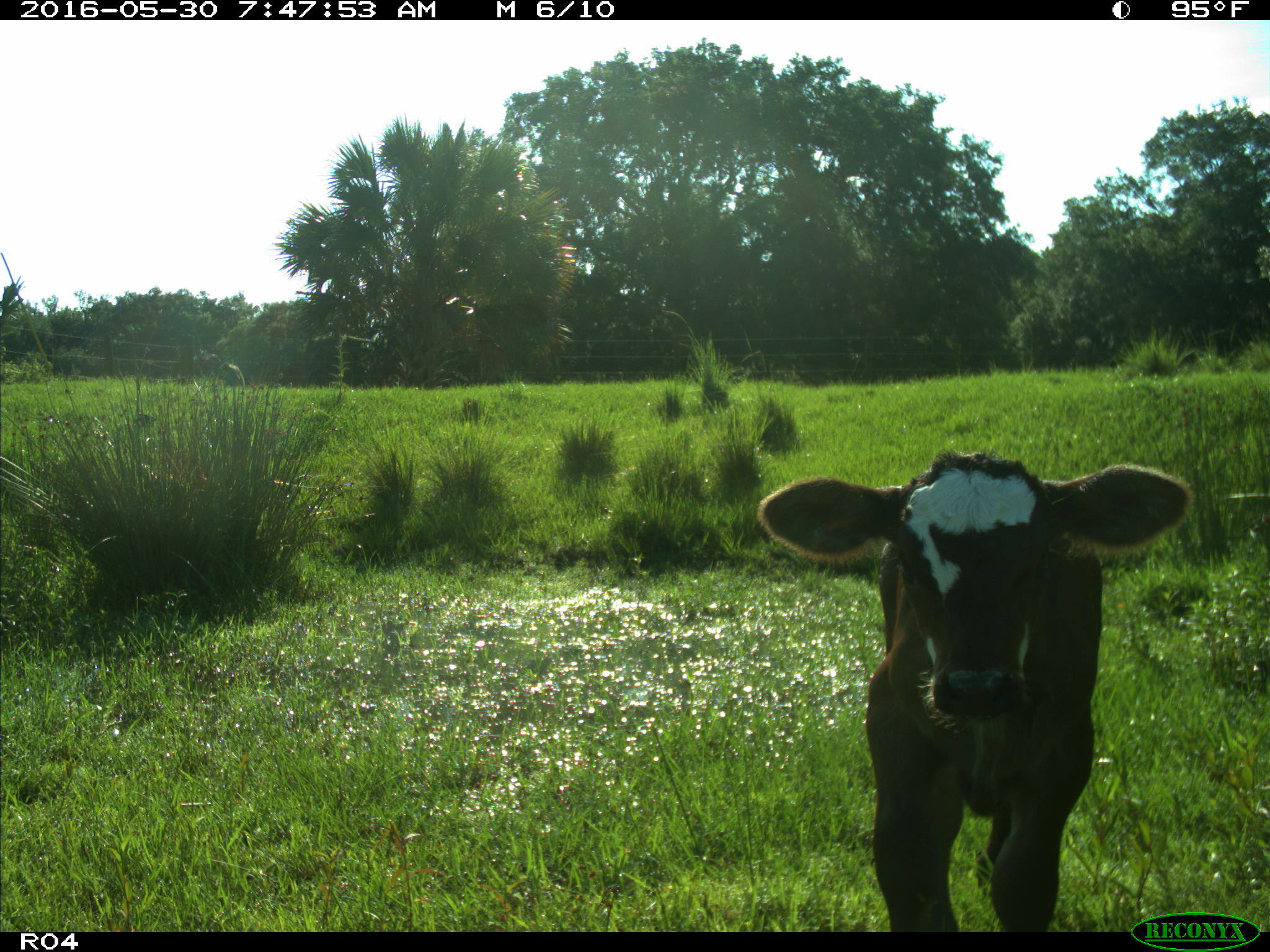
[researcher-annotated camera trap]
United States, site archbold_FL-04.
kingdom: Animalia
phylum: Chordata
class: Mammalia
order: Artiodactyla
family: Bovidae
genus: Bos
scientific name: Bos taurus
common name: domestic cow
Bos taurus (domestic cow).